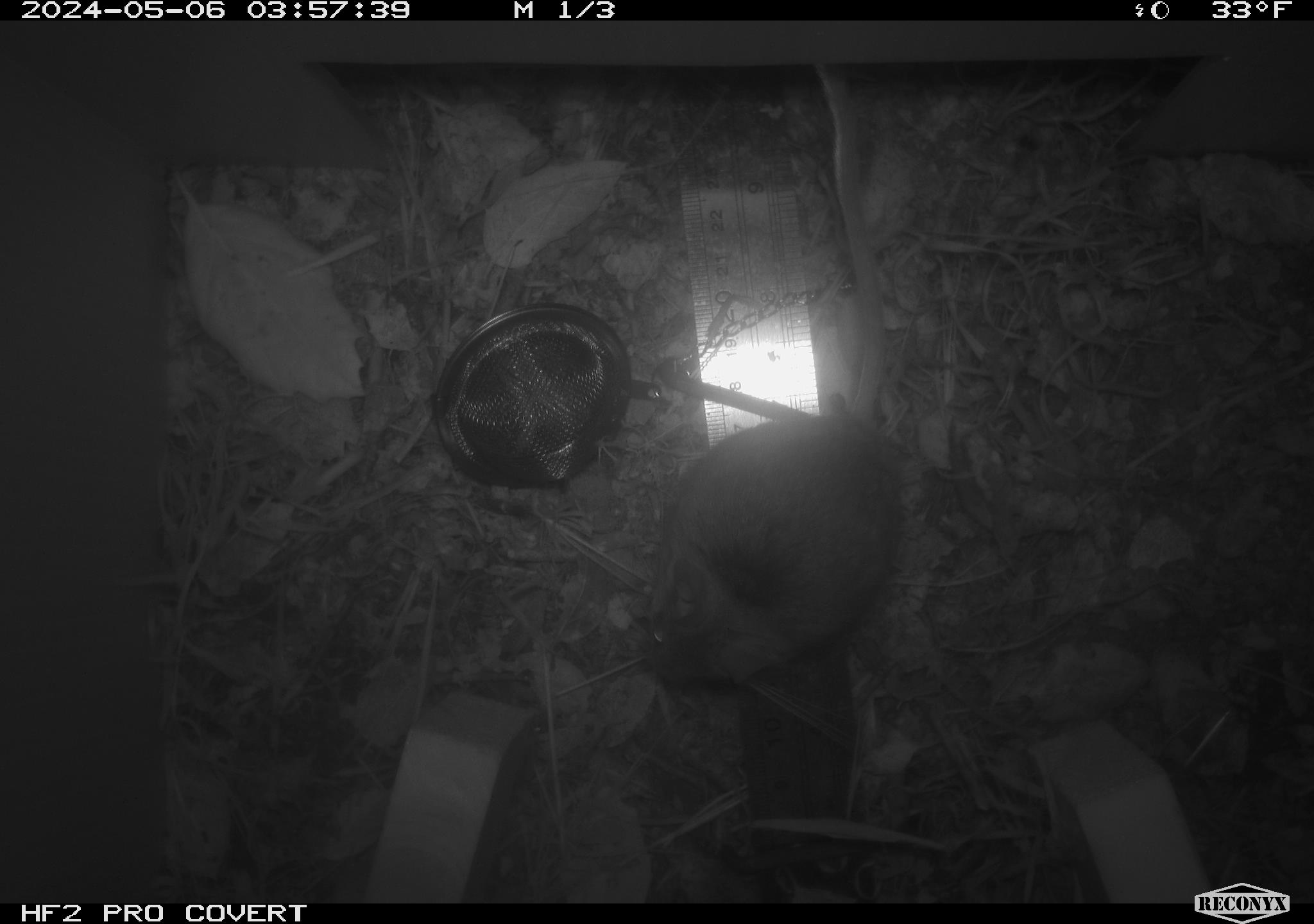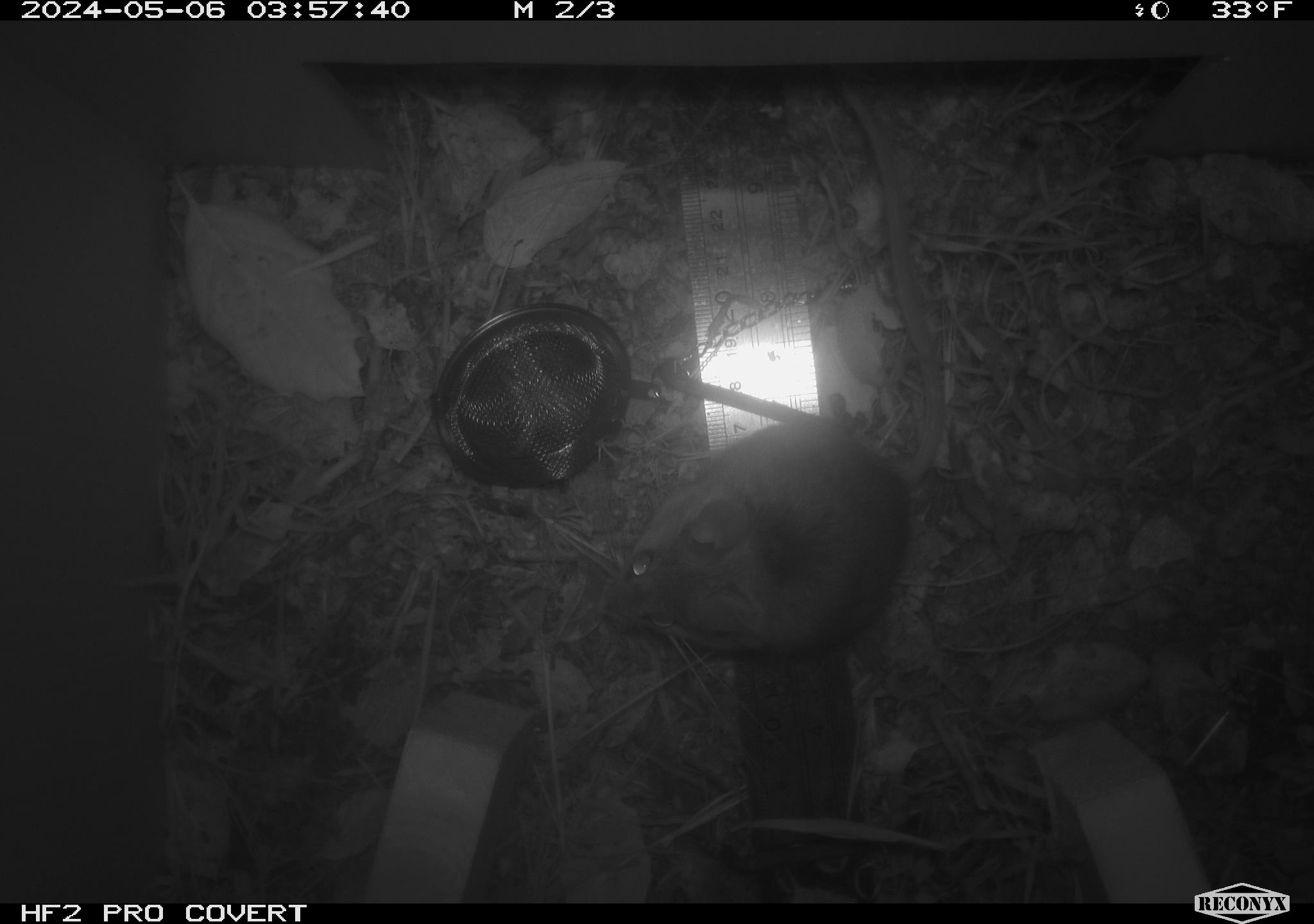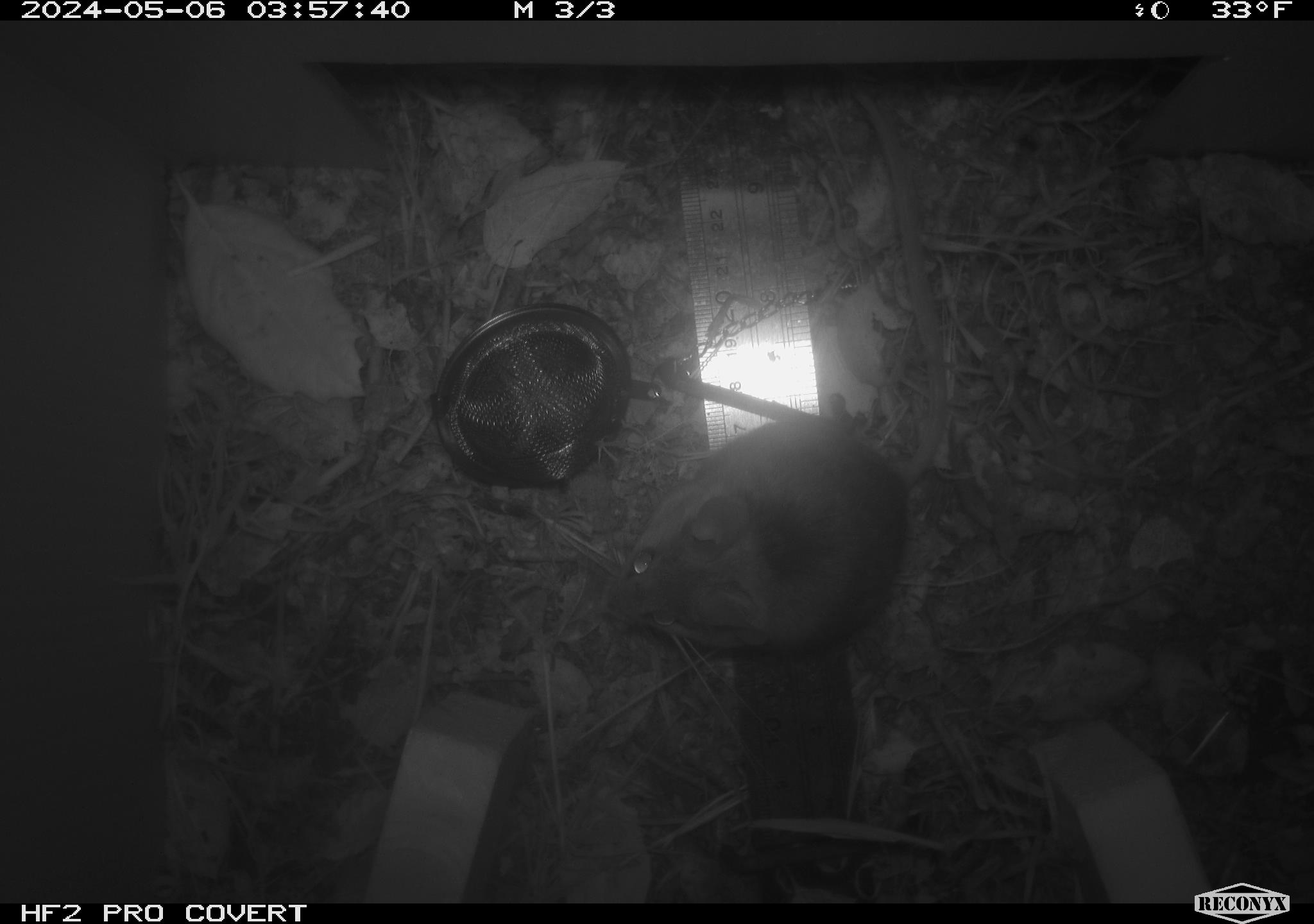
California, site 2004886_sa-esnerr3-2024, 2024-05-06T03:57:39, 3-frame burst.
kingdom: Animalia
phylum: Chordata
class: Mammalia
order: Rodentia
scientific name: Rodentia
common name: rodent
Rodent (Rodentia).